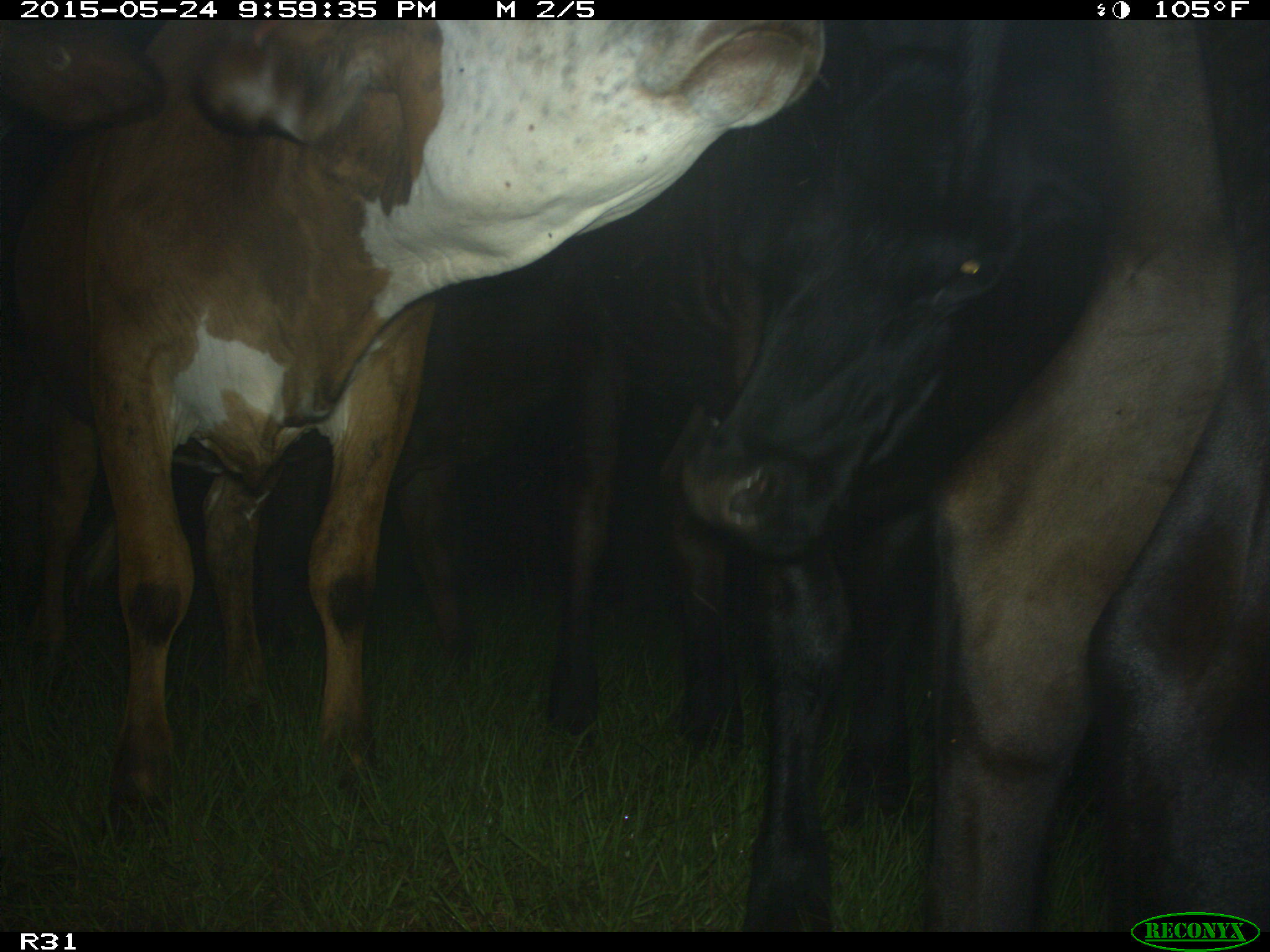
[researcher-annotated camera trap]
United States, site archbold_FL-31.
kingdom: Animalia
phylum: Chordata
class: Mammalia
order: Artiodactyla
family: Bovidae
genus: Bos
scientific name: Bos taurus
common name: domestic cow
Bos taurus (domestic cow).